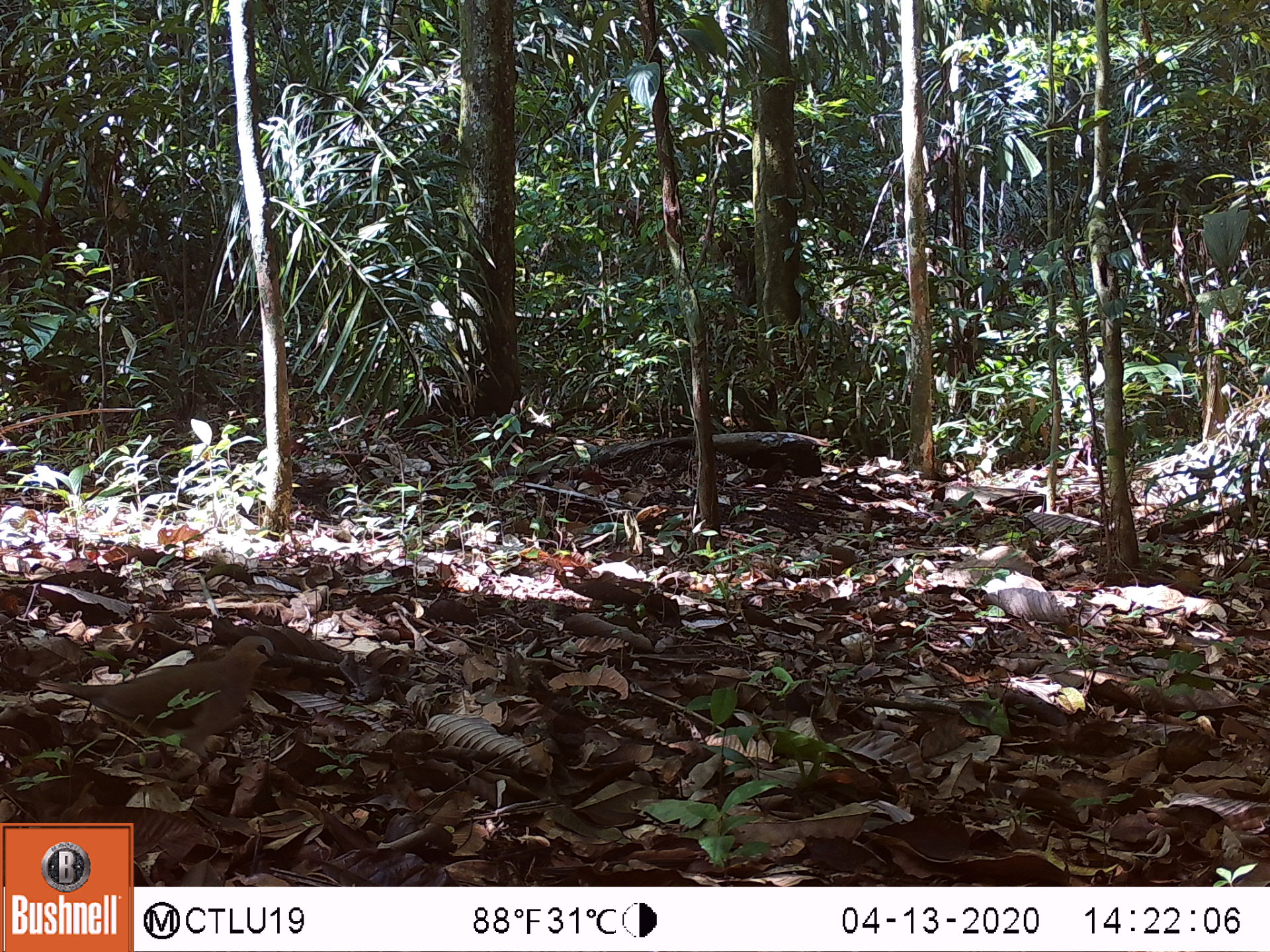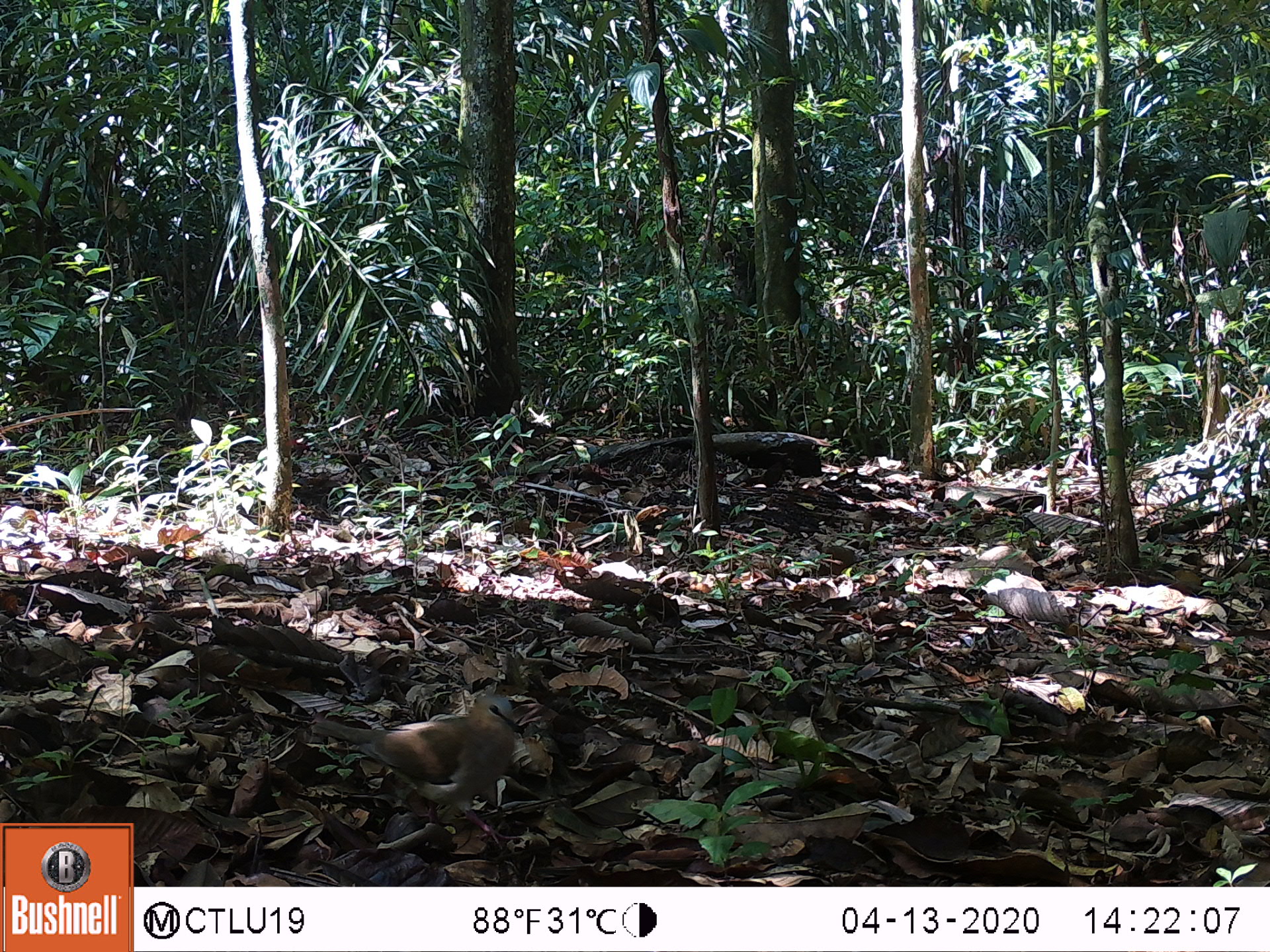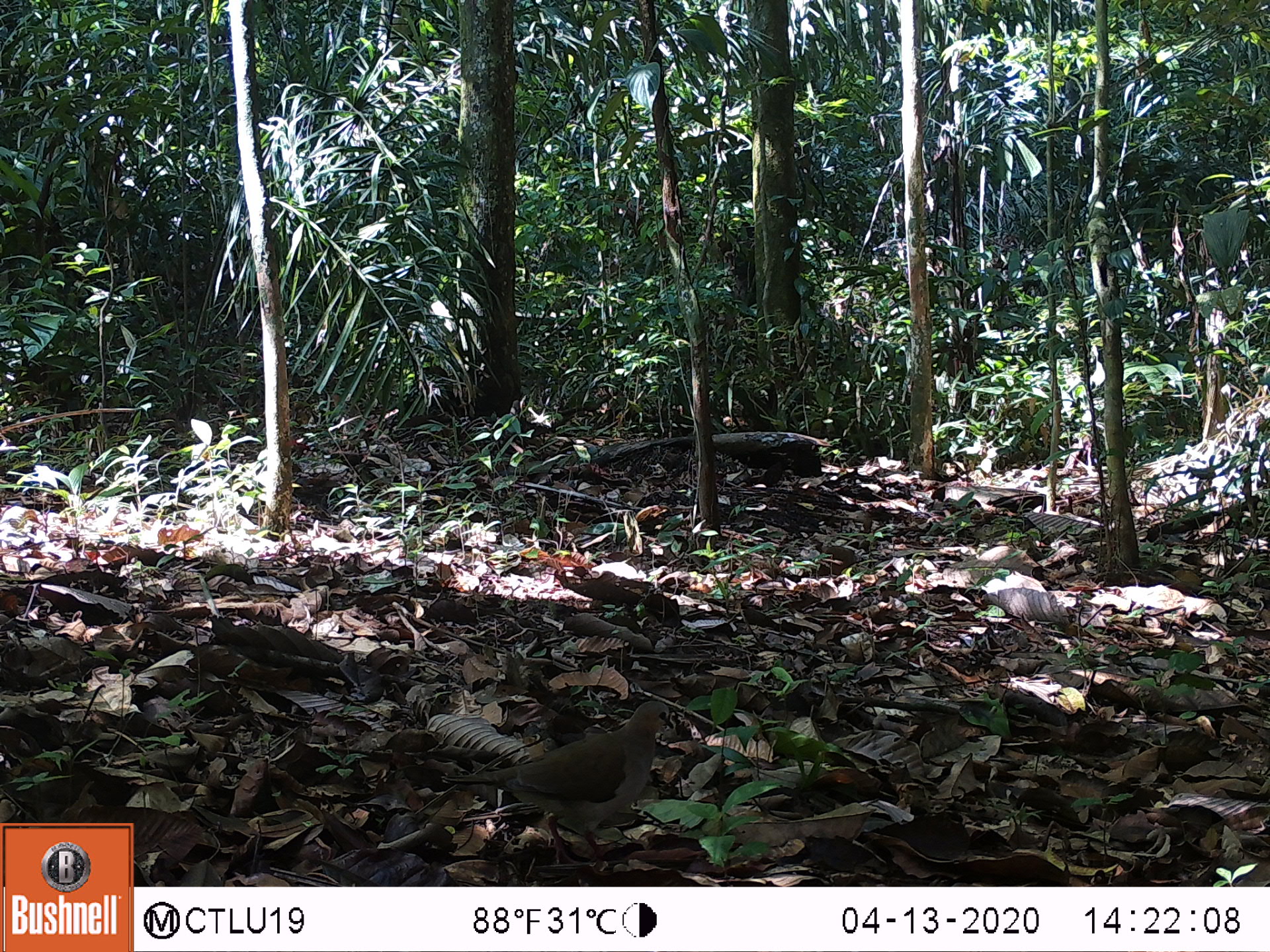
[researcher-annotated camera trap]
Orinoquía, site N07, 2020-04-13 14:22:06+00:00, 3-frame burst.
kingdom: Animalia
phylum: Chordata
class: Aves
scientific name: Aves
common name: bird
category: unknown bird